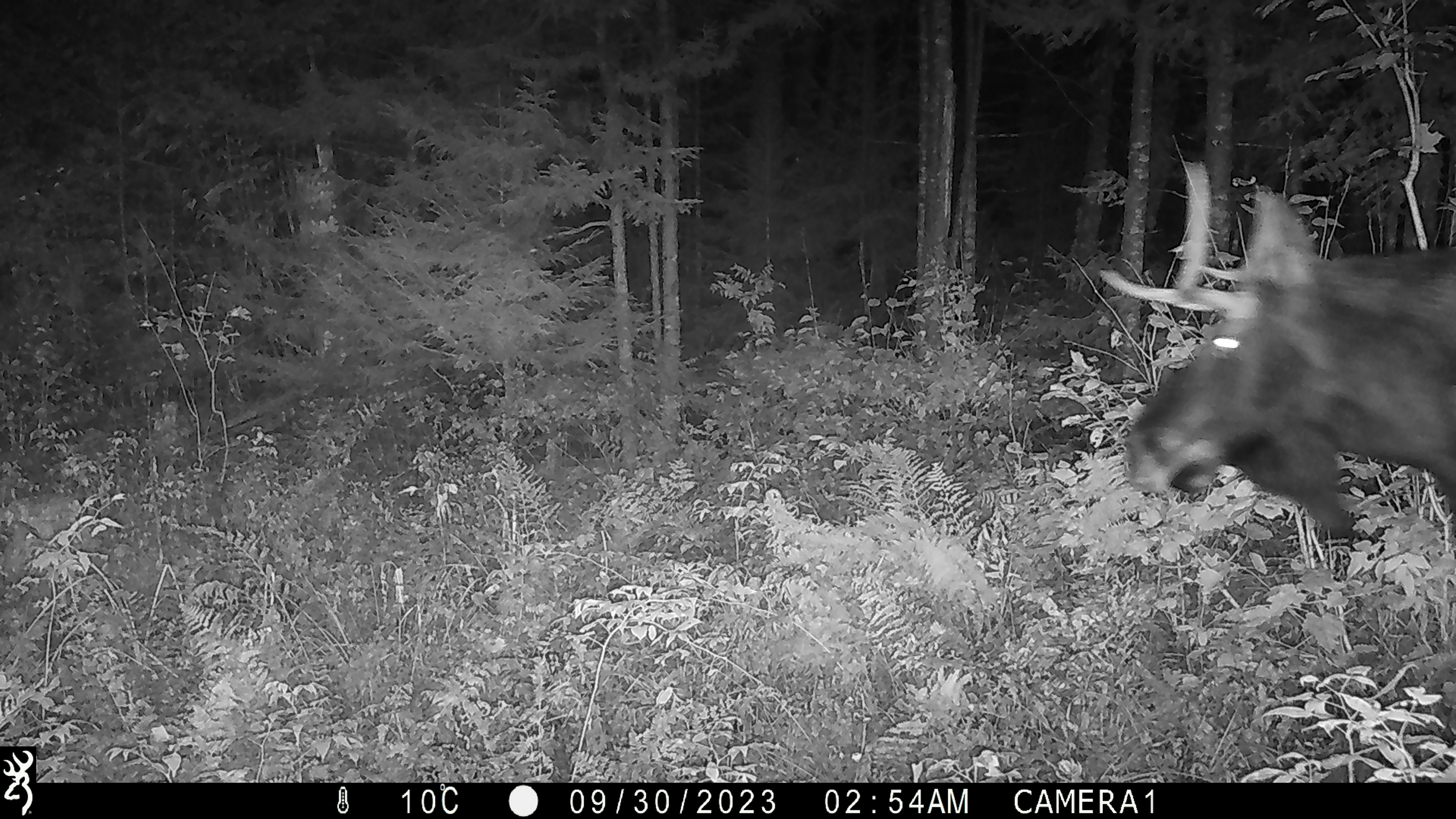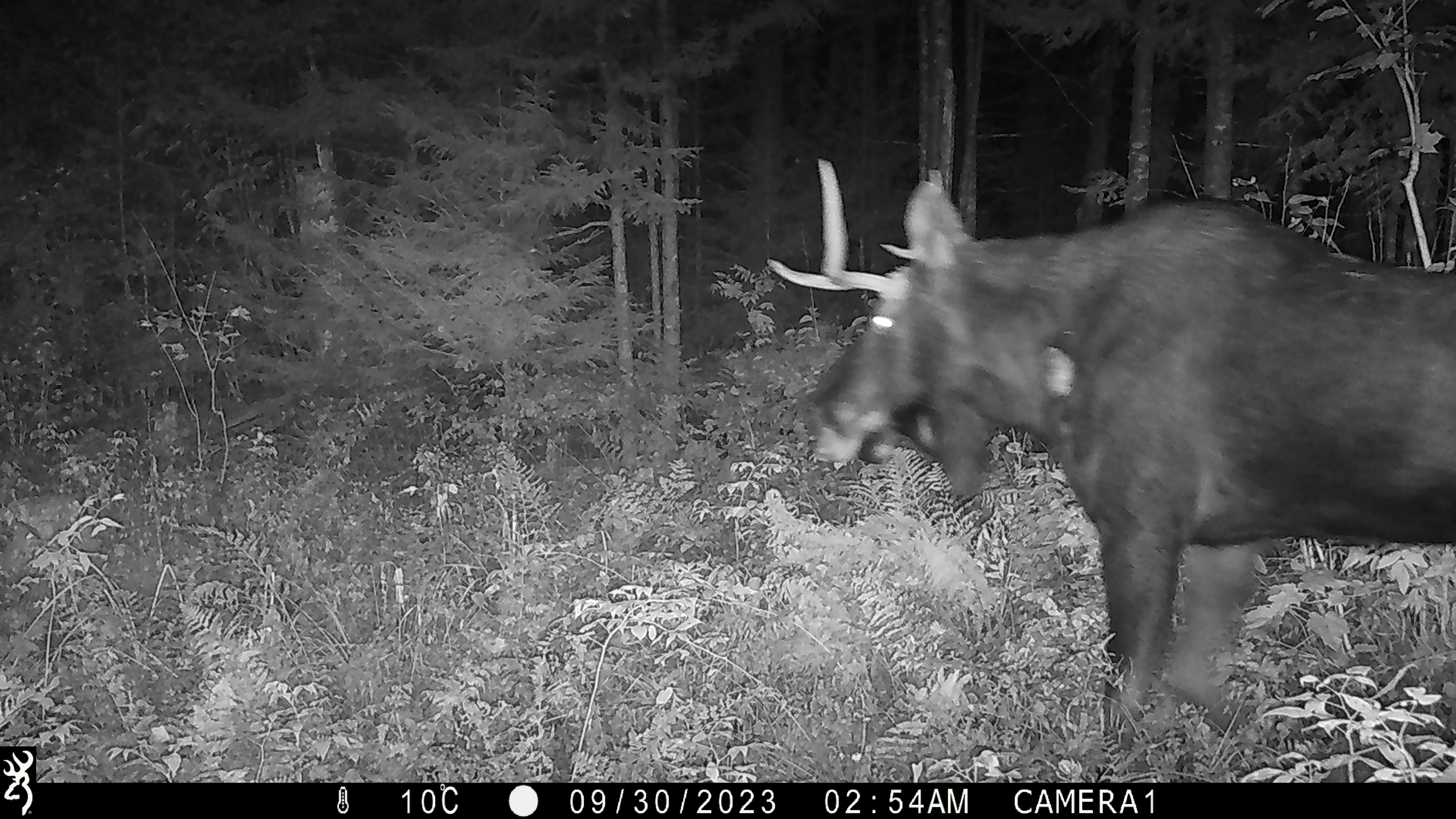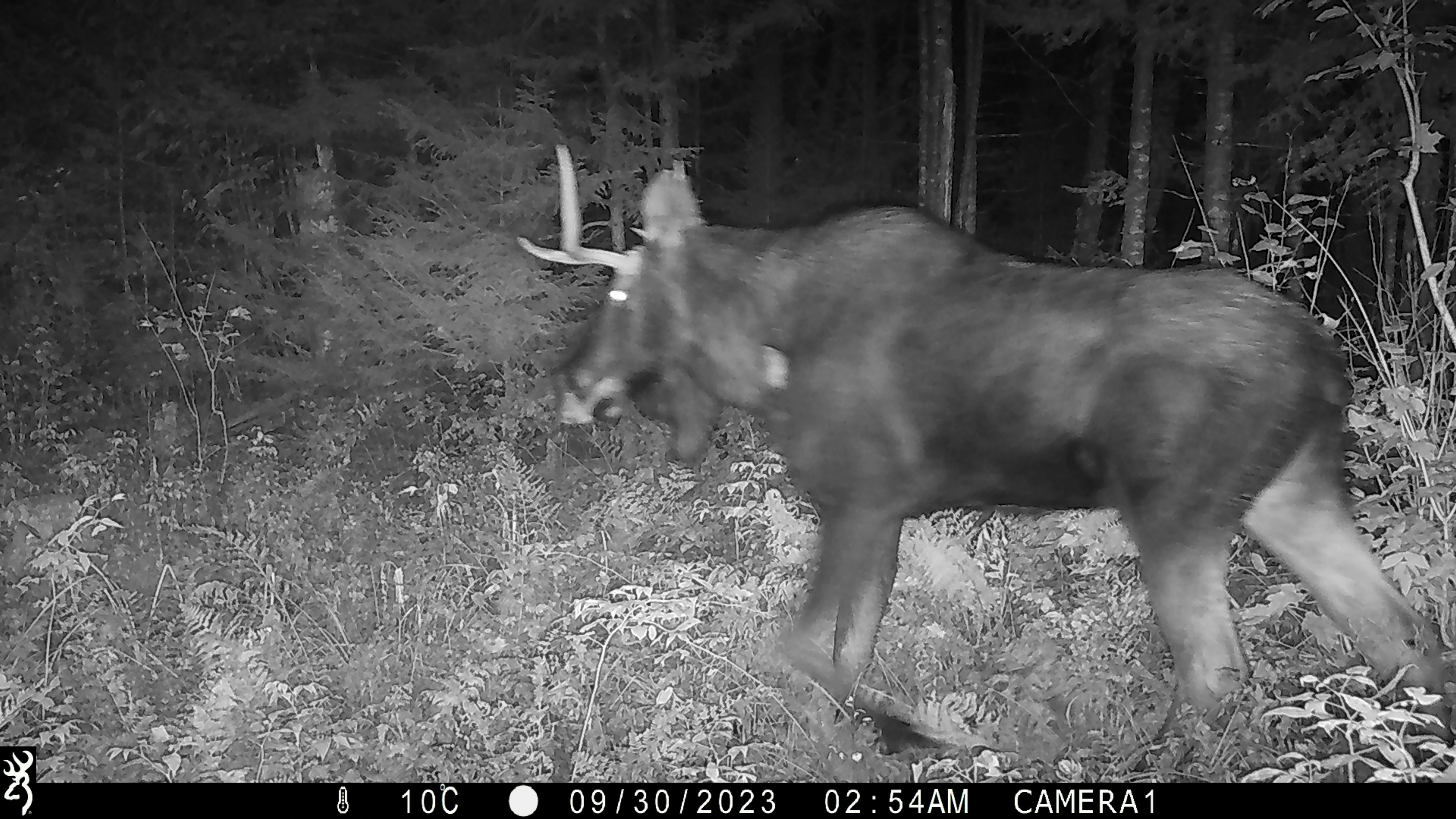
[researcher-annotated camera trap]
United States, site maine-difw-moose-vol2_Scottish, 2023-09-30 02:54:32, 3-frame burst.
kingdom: Animalia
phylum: Chordata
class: Mammalia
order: Artiodactyla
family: Cervidae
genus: Alces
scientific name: Alces alces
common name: moose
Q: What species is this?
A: Moose (Alces alces).